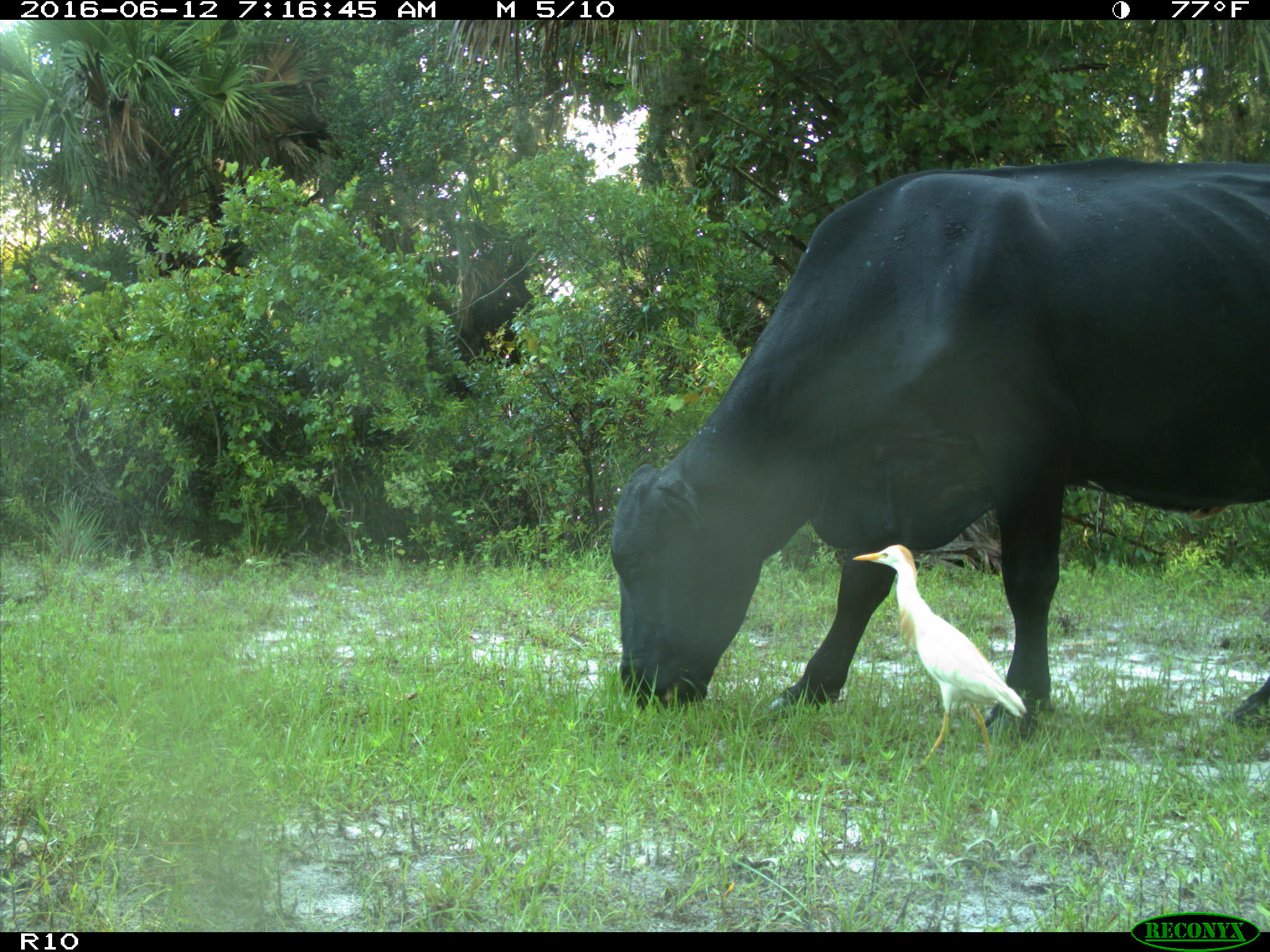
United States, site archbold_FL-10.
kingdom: Animalia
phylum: Chordata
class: Mammalia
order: Artiodactyla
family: Bovidae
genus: Bos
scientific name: Bos taurus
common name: domestic cow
Bos taurus (domestic cow).